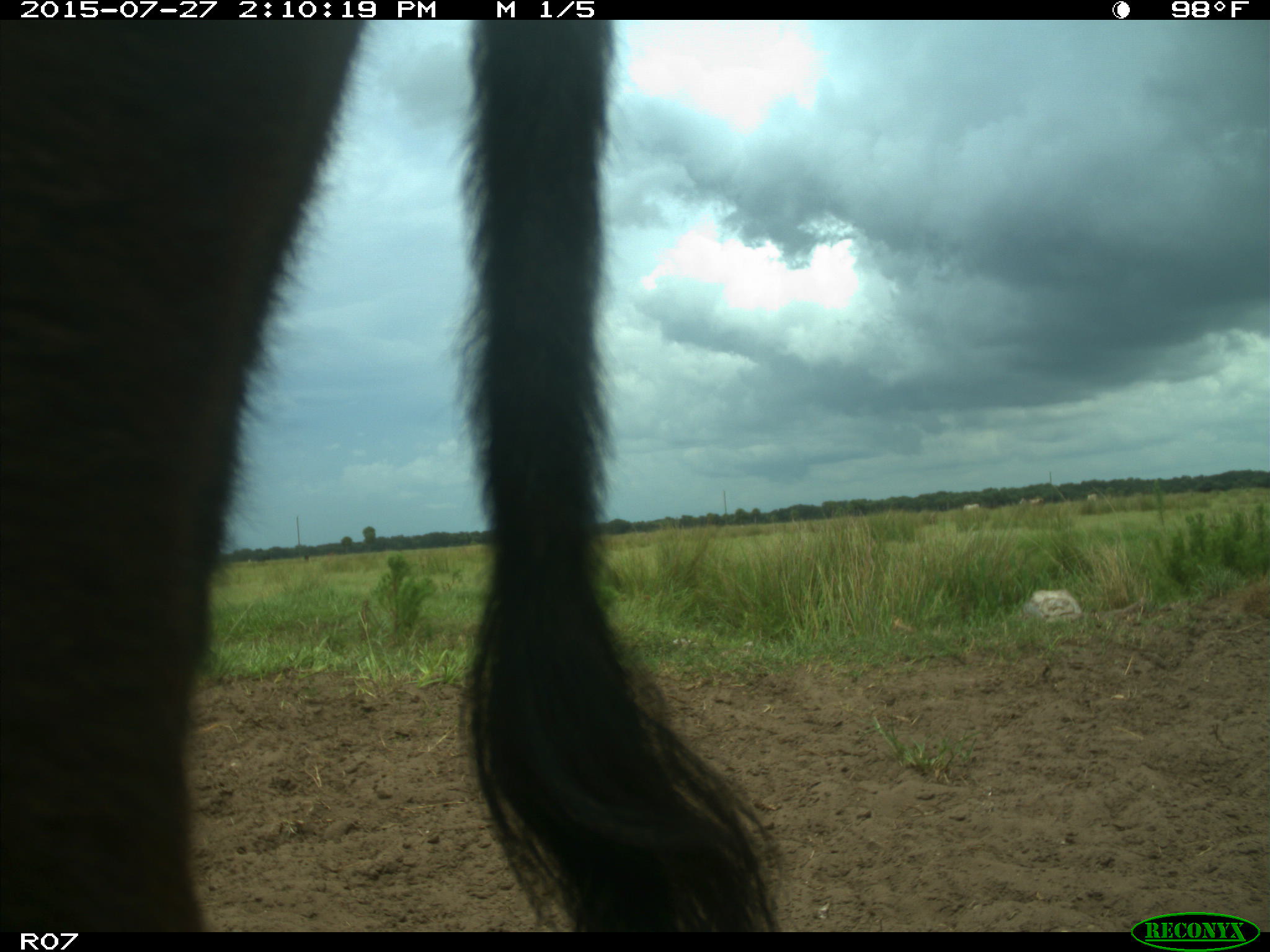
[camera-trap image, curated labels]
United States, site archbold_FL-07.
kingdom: Animalia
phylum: Chordata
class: Mammalia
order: Artiodactyla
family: Bovidae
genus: Bos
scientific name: Bos taurus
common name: domestic cow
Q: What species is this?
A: Bos taurus (domestic cow).